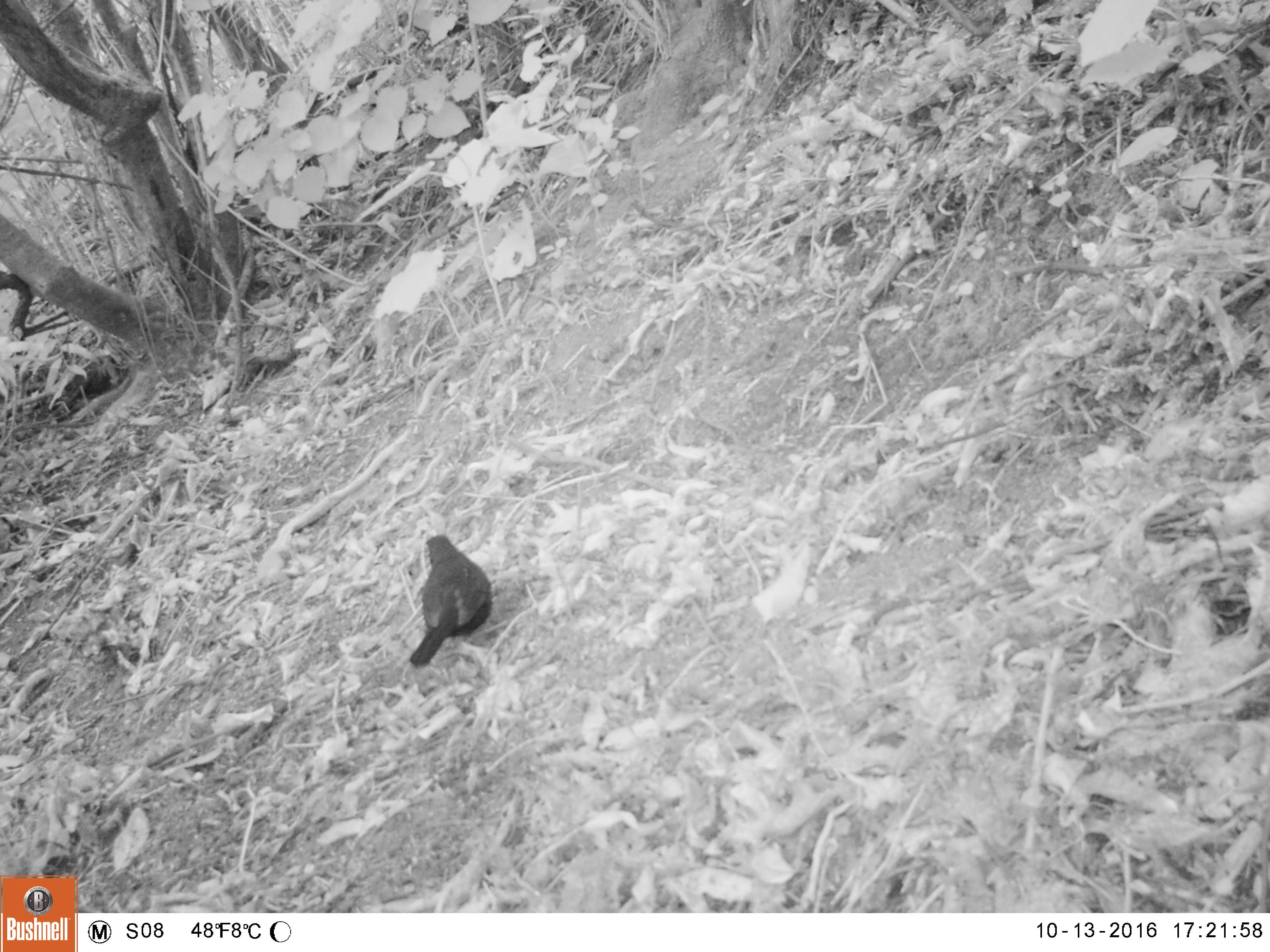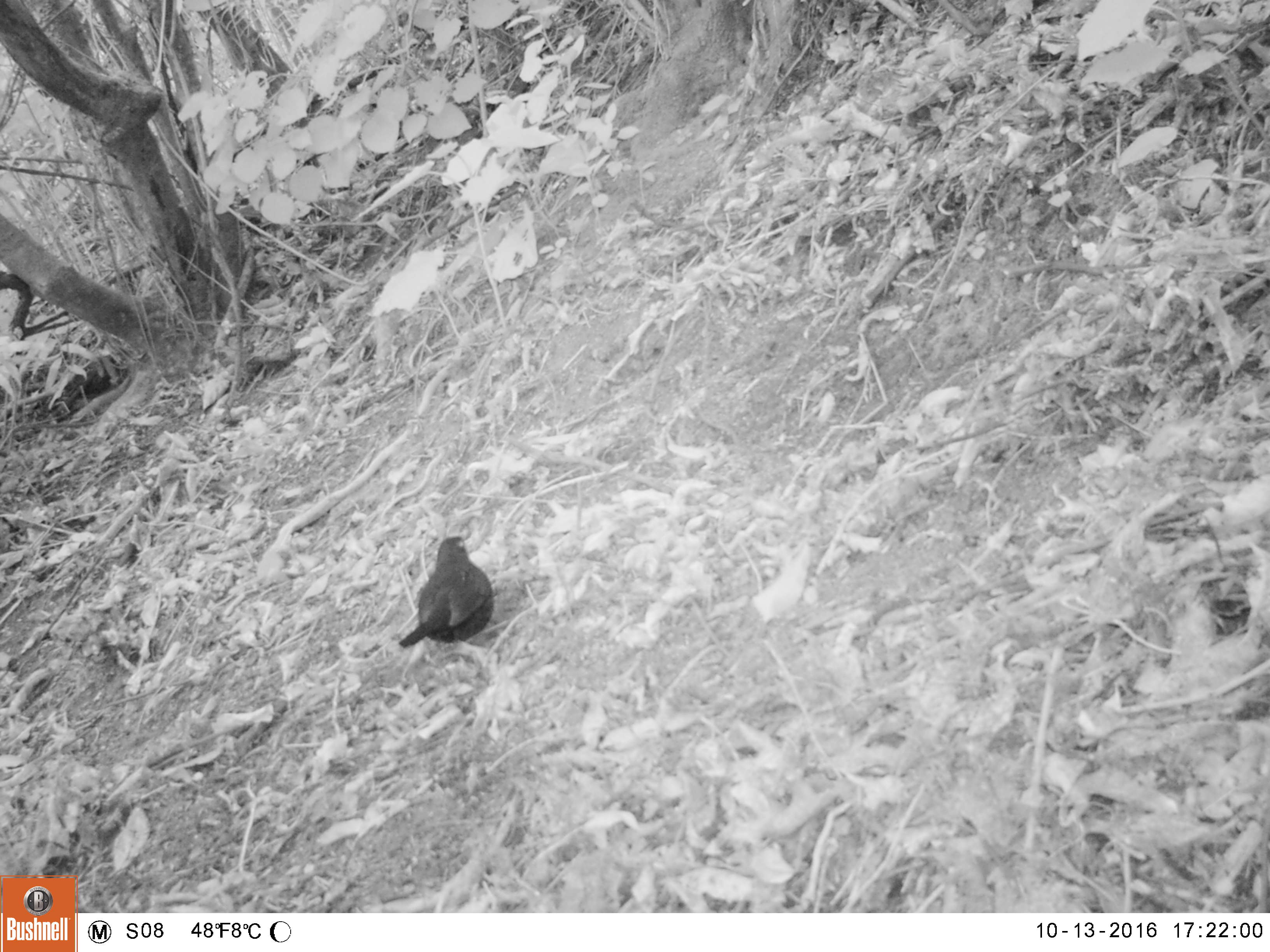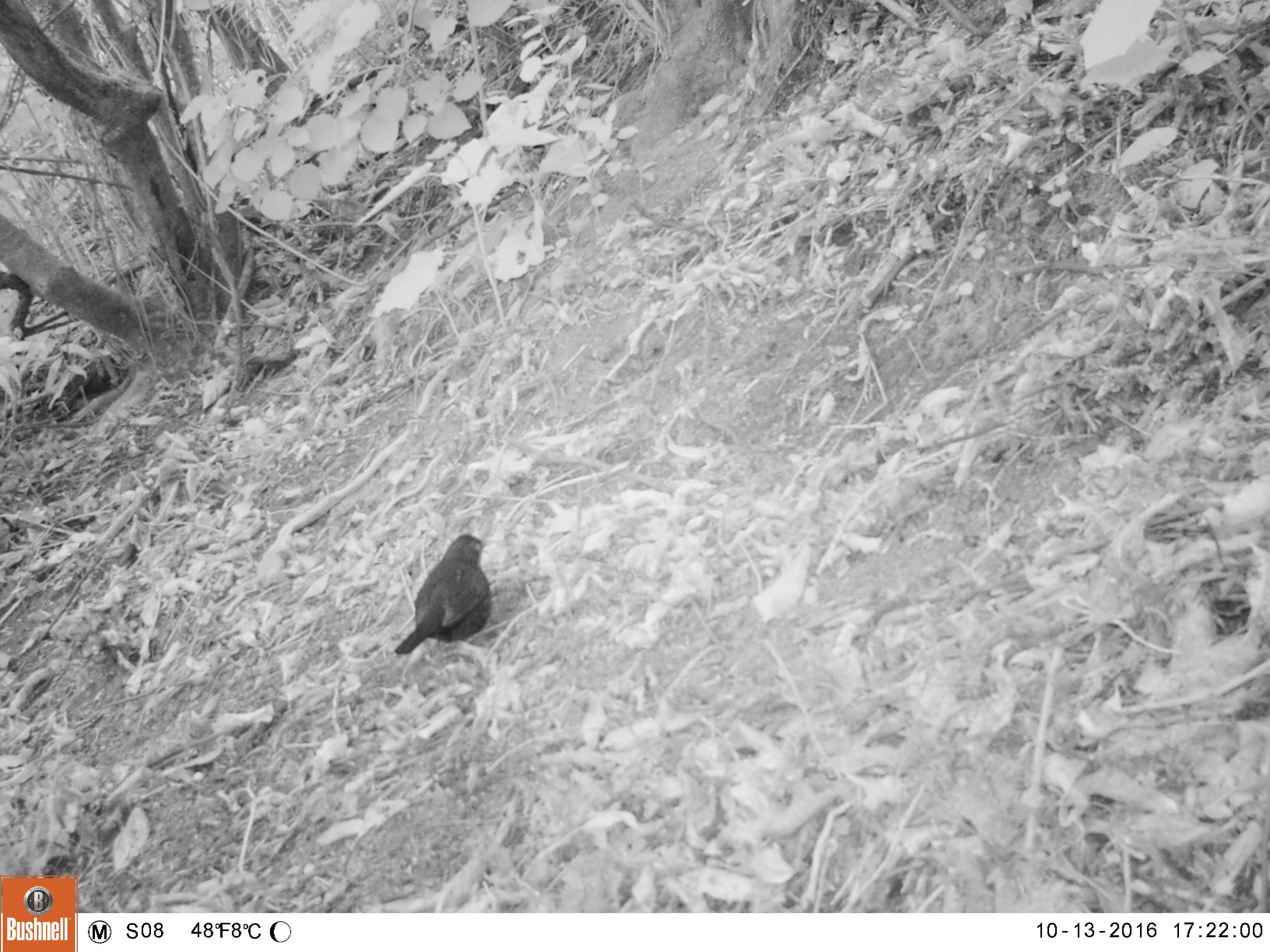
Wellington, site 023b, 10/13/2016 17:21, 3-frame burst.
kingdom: Animalia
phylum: Chordata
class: Aves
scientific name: Aves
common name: bird